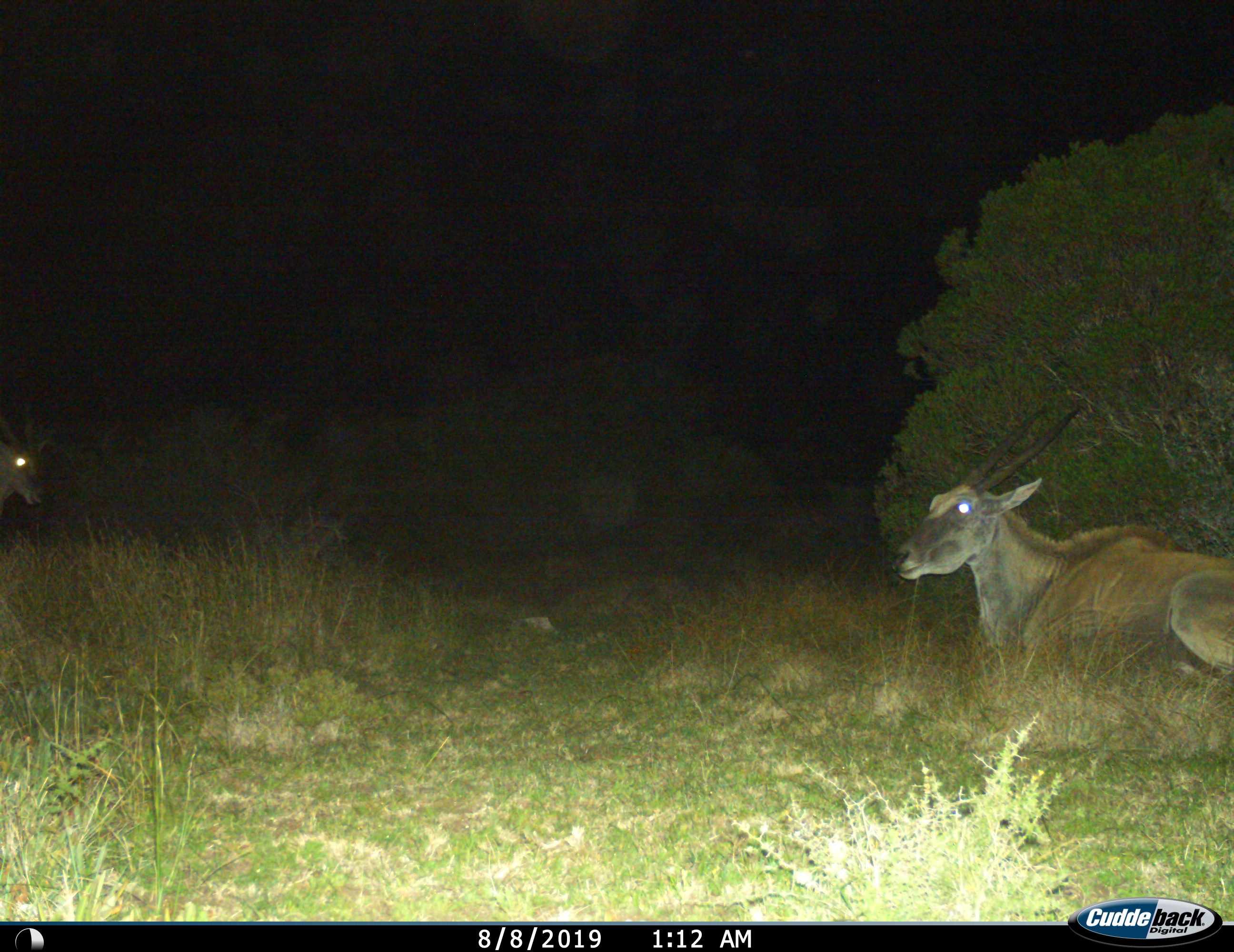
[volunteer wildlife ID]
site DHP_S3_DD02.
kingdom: Animalia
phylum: Chordata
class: Mammalia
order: Artiodactyla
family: Bovidae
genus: Tragelaphus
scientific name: Tragelaphus oryx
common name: eland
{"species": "eland (Tragelaphus oryx)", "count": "2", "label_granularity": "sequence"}